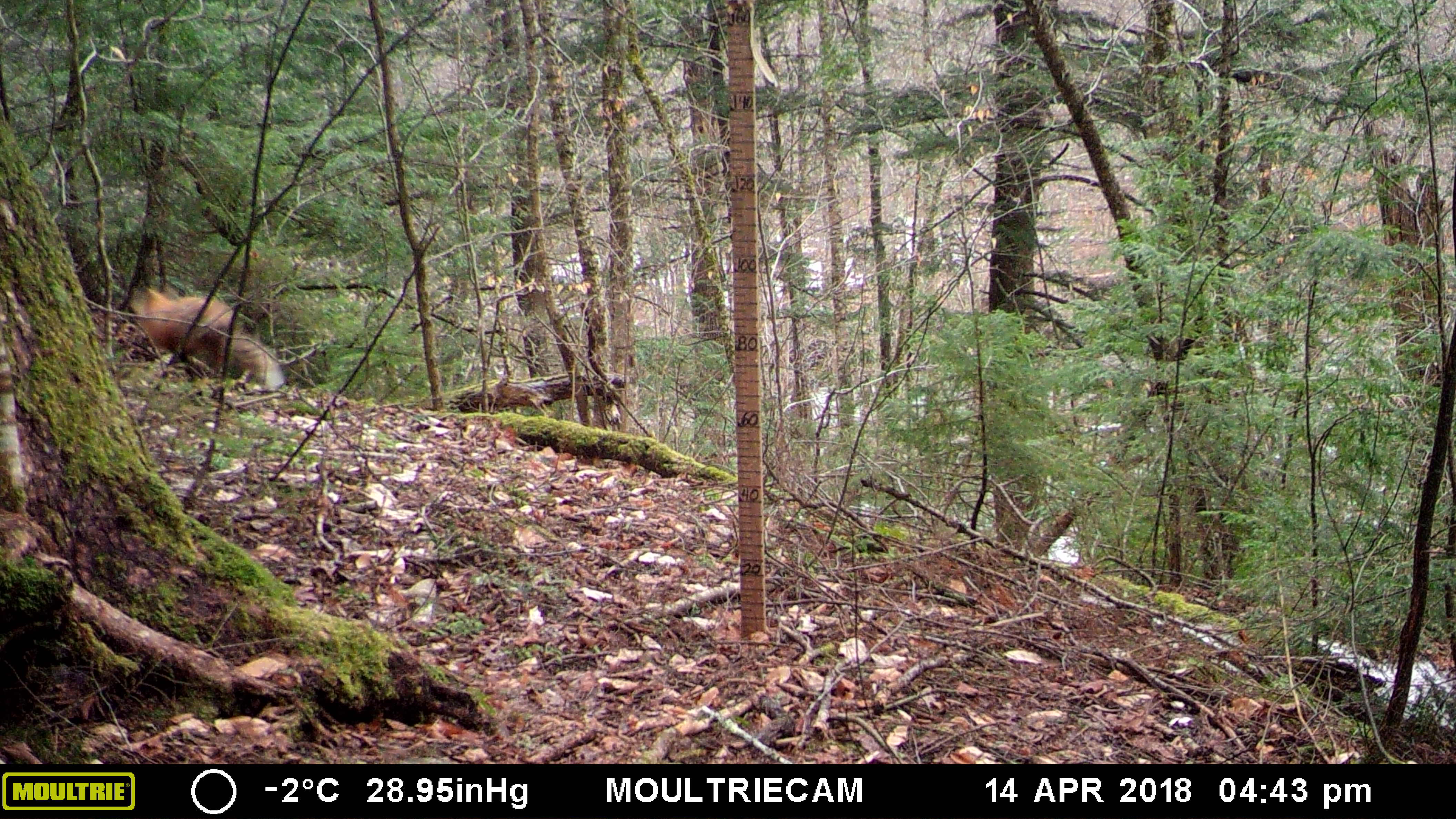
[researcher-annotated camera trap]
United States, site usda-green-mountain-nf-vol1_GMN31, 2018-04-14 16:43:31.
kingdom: Animalia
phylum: Chordata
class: Mammalia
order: Carnivora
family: Canidae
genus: Vulpes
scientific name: Vulpes vulpes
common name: red fox